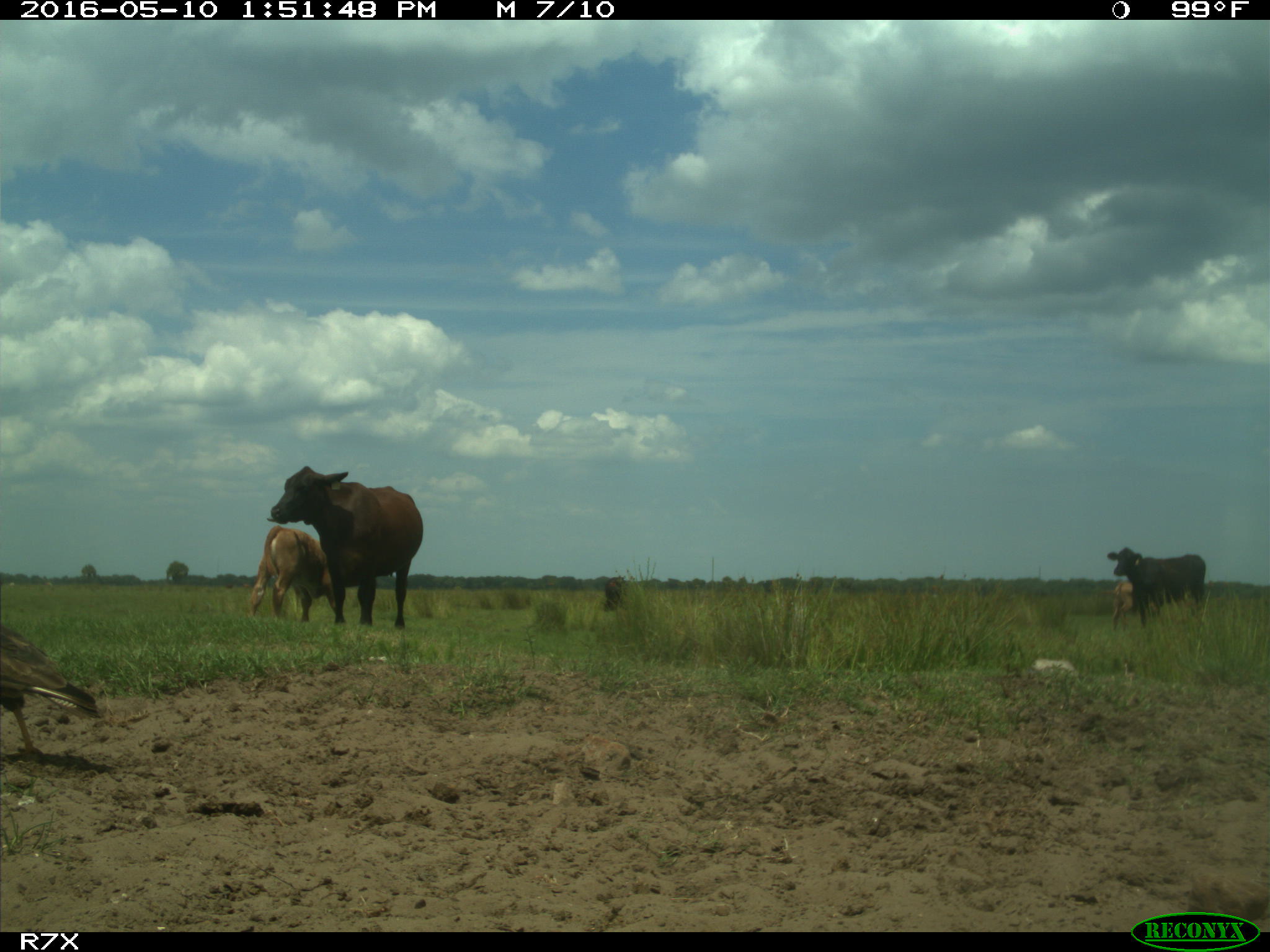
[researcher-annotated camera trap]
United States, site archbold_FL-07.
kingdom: Animalia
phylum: Chordata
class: Mammalia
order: Artiodactyla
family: Bovidae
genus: Bos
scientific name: Bos taurus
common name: domestic cow